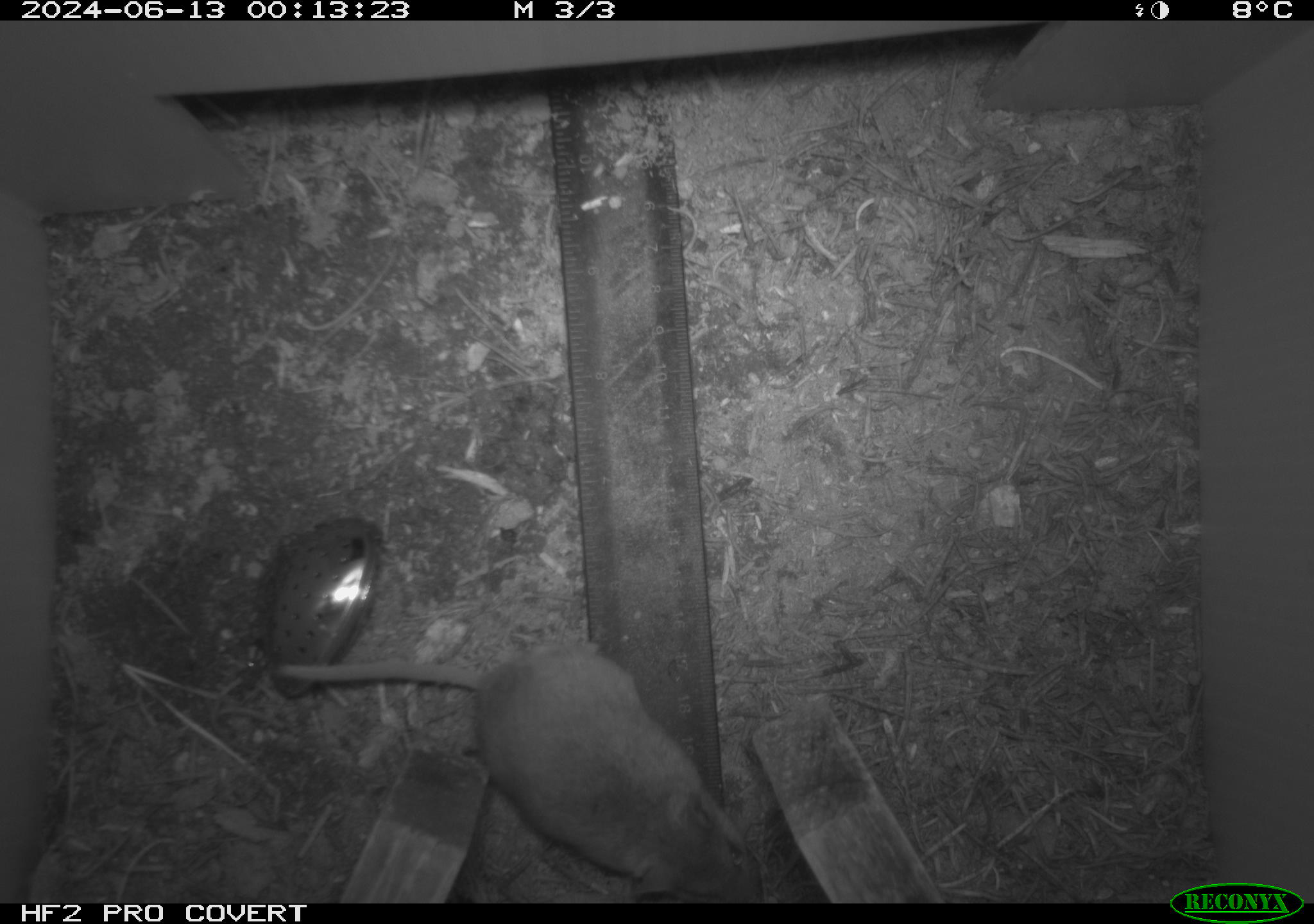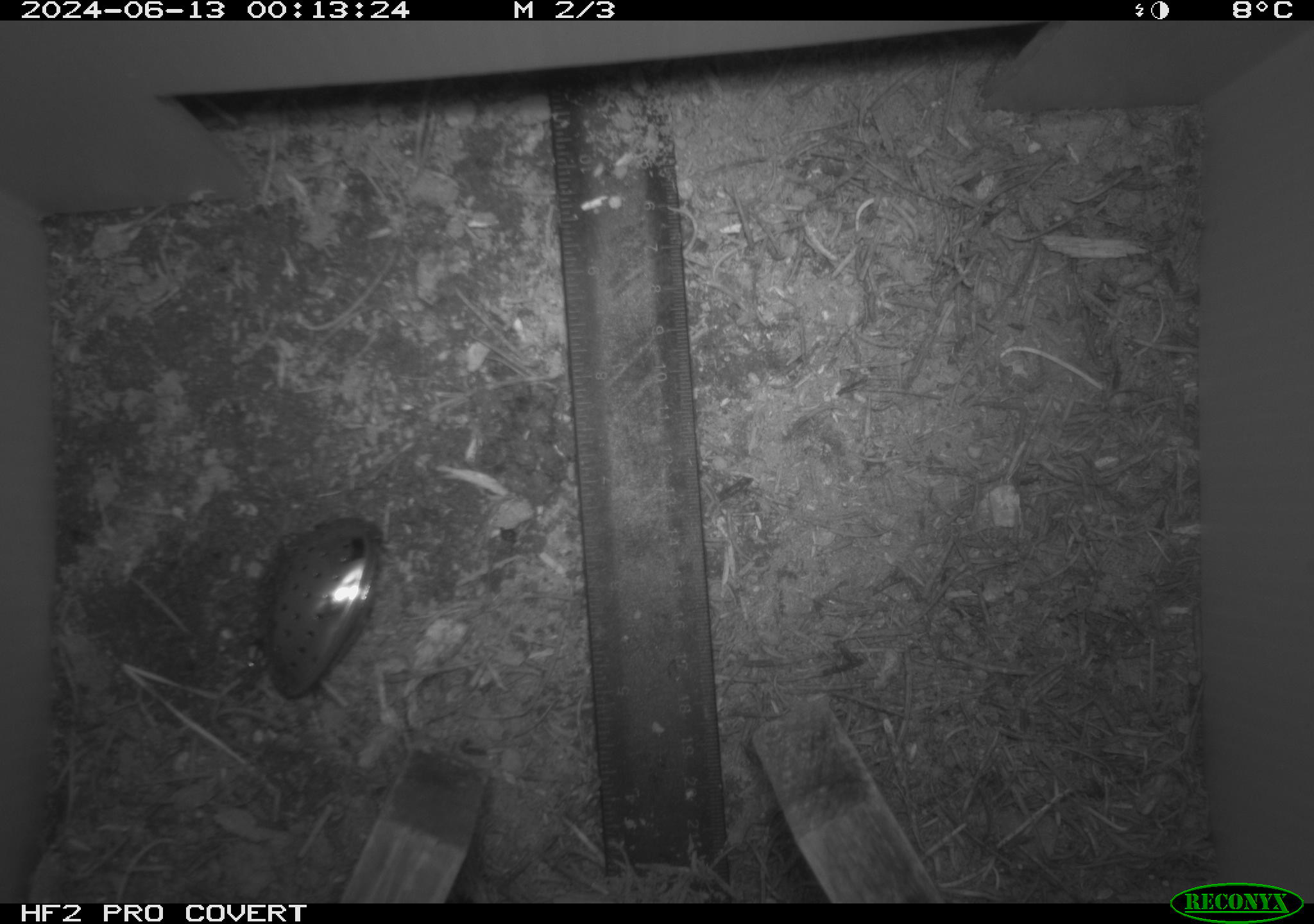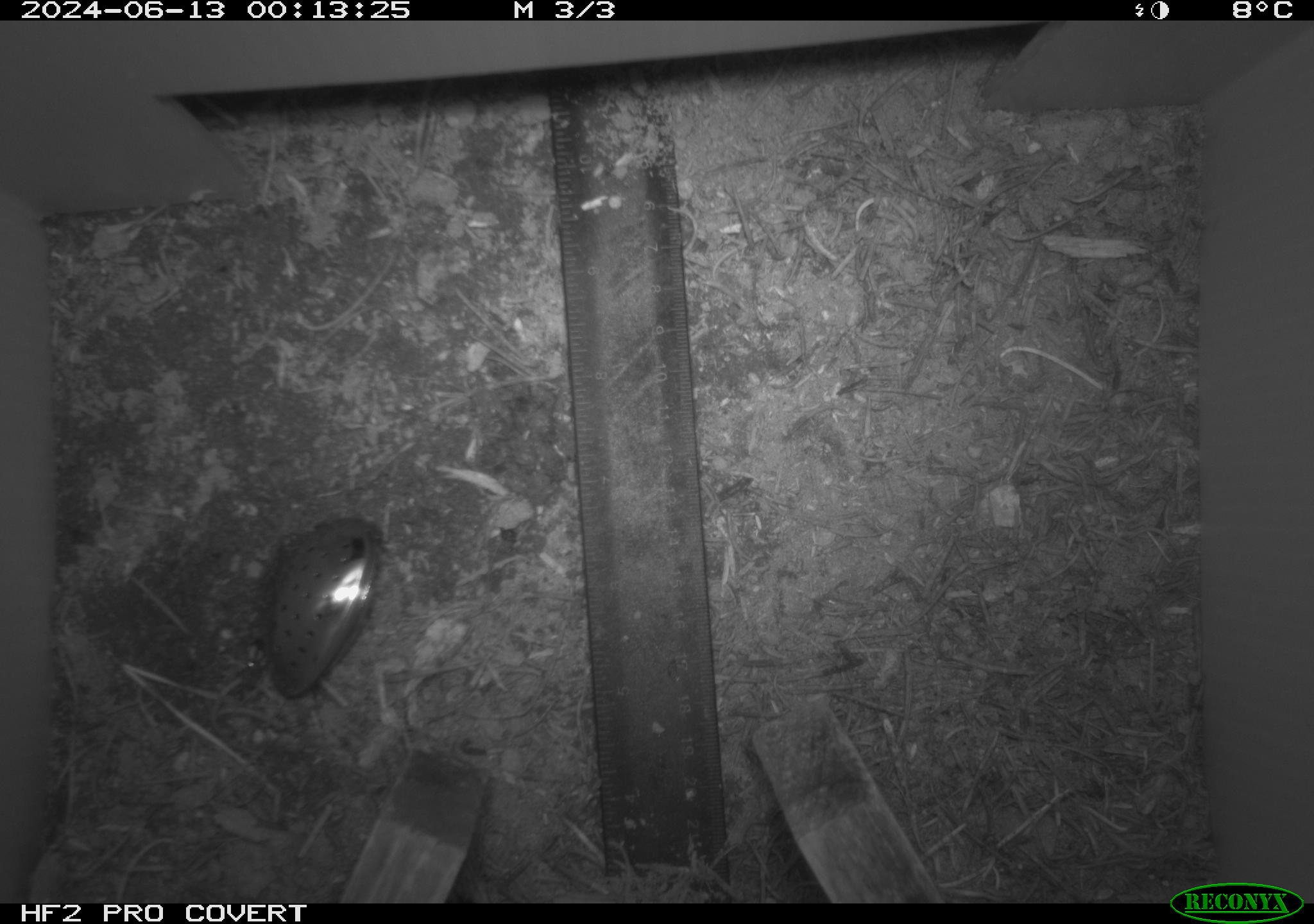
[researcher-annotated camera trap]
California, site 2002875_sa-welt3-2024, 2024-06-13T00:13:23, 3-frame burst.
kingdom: Animalia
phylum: Chordata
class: Mammalia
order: Rodentia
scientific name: Rodentia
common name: mouse species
Mouse species (Rodentia).